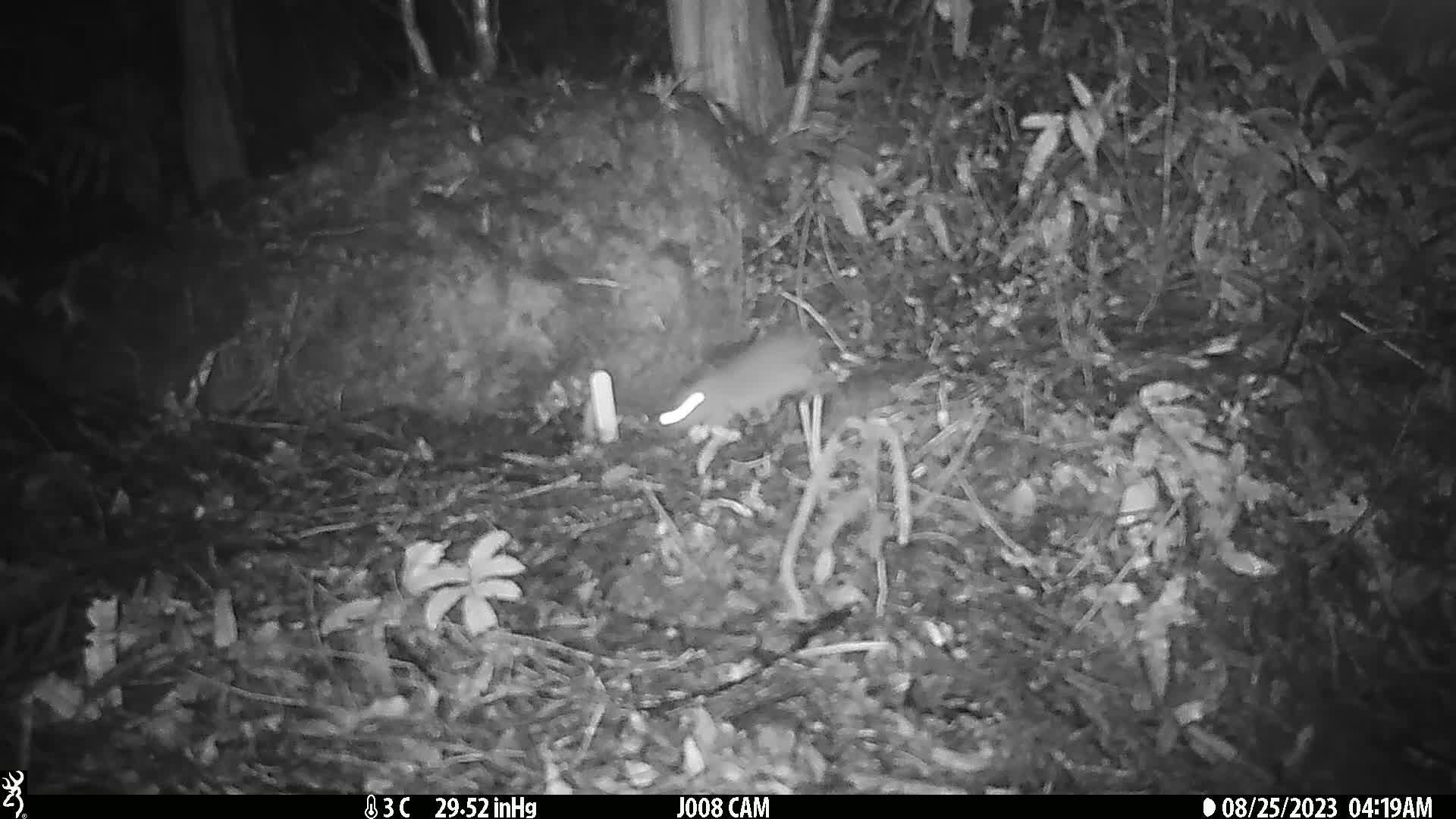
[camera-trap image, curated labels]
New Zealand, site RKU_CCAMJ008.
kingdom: Animalia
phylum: Chordata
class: Mammalia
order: Rodentia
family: Muridae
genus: Rattus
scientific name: Rattus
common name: rat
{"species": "rat (Rattus)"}